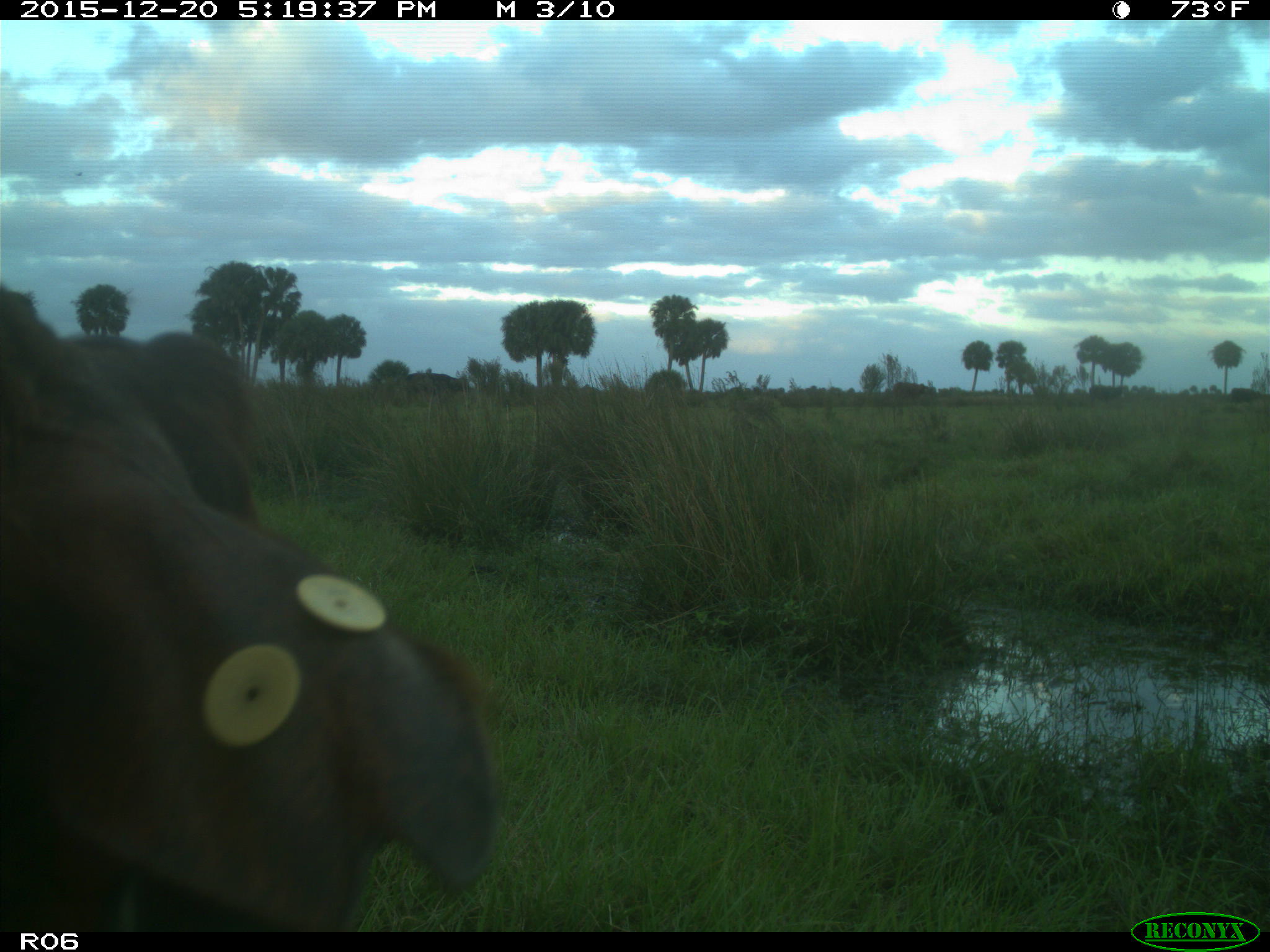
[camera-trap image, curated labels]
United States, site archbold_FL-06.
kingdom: Animalia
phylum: Chordata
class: Mammalia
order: Artiodactyla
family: Bovidae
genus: Bos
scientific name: Bos taurus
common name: domestic cow